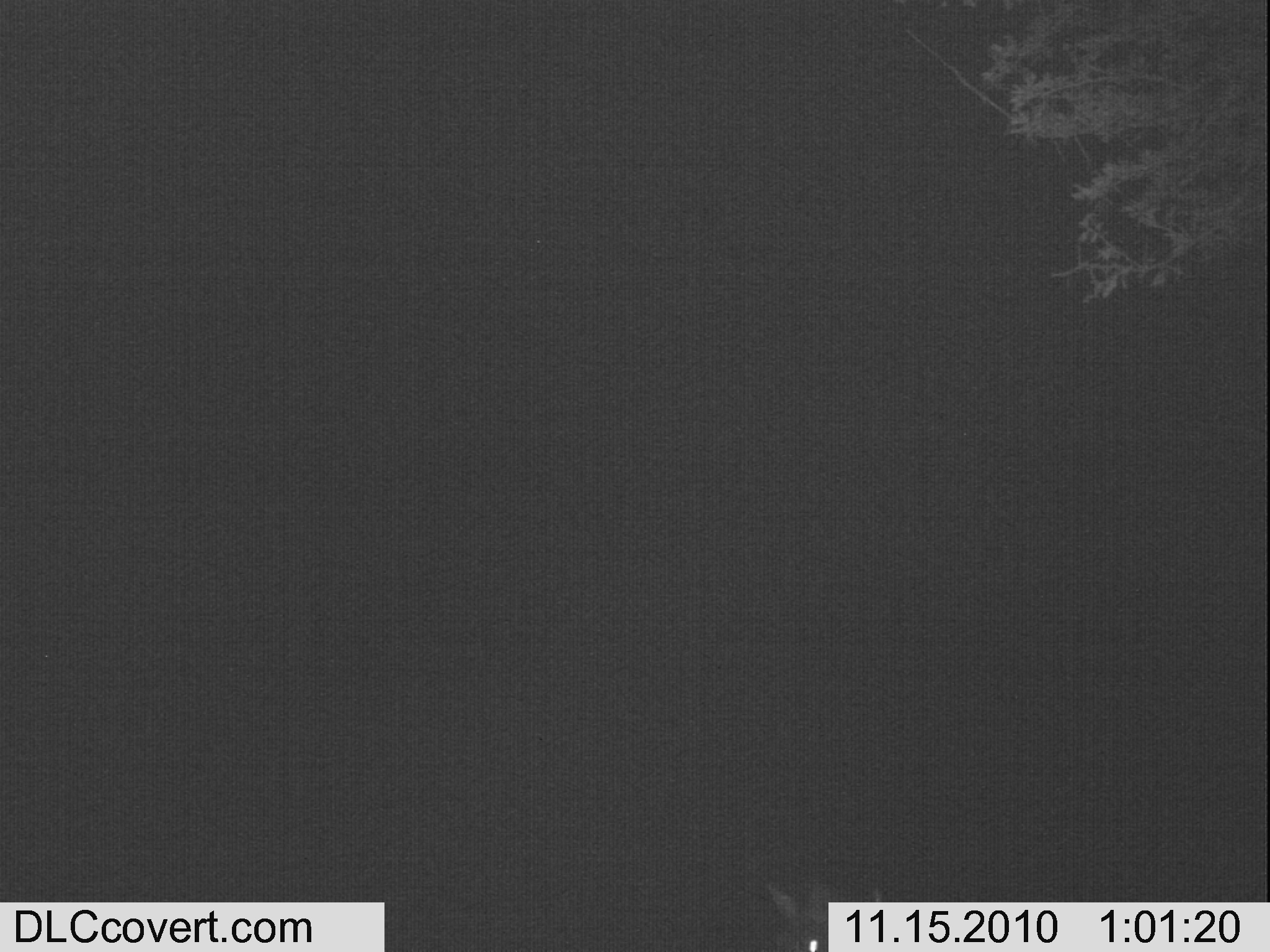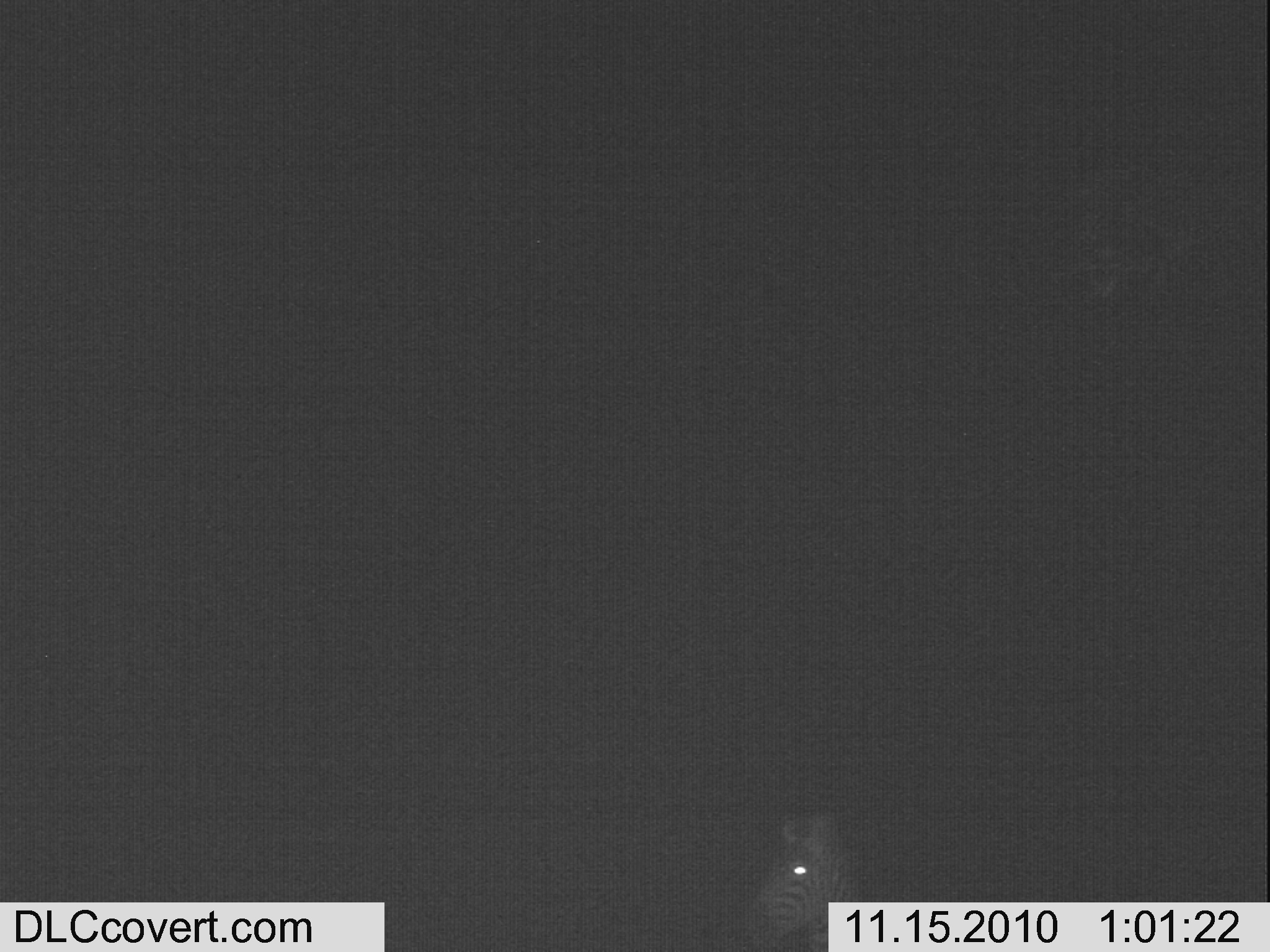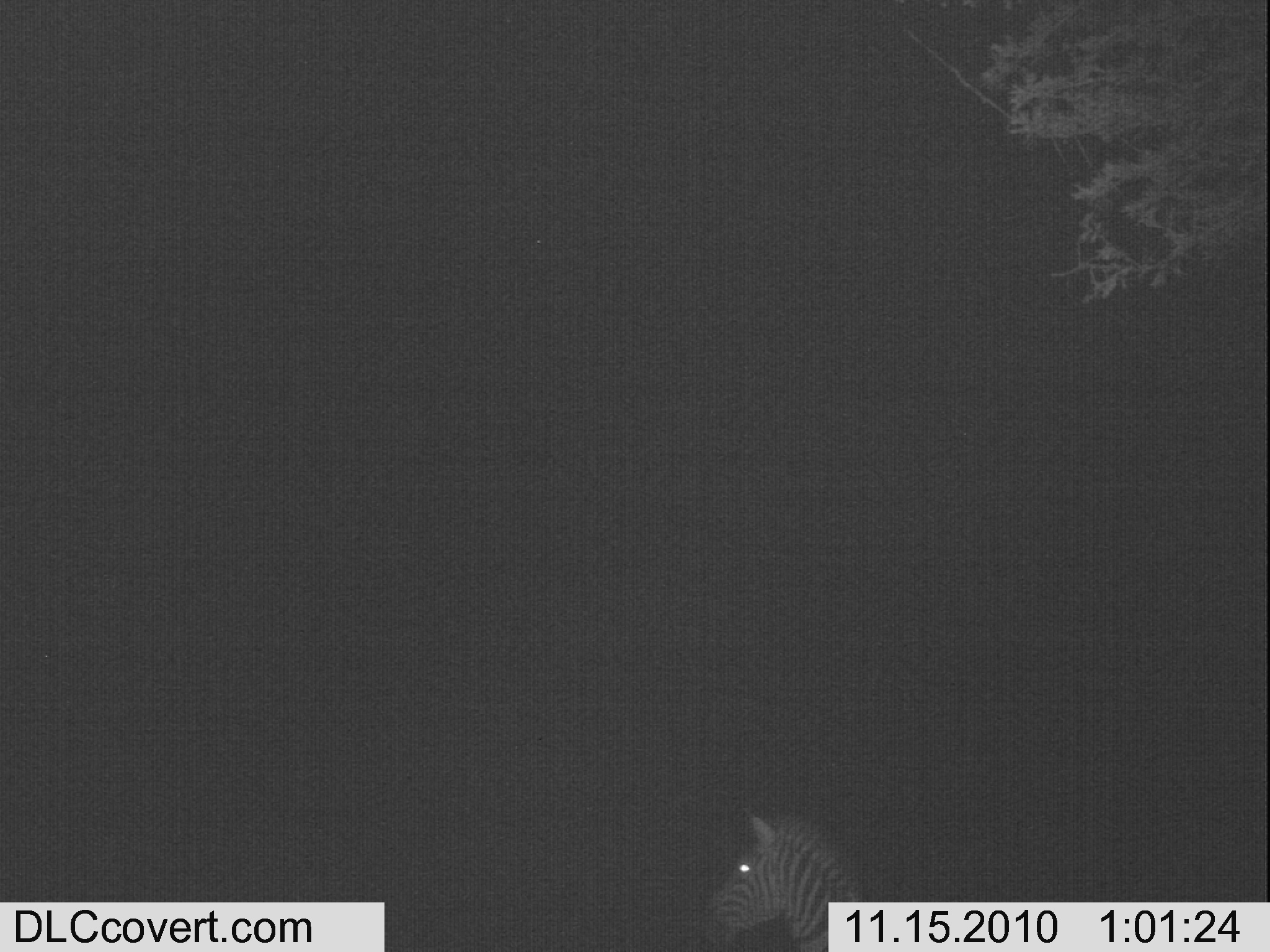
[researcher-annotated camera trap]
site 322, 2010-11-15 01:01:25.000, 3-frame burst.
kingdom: Animalia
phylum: Chordata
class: Mammalia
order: Perissodactyla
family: Equidae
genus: Equus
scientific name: Equus quagga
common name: plains zebra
Equus quagga (plains zebra), count 1.